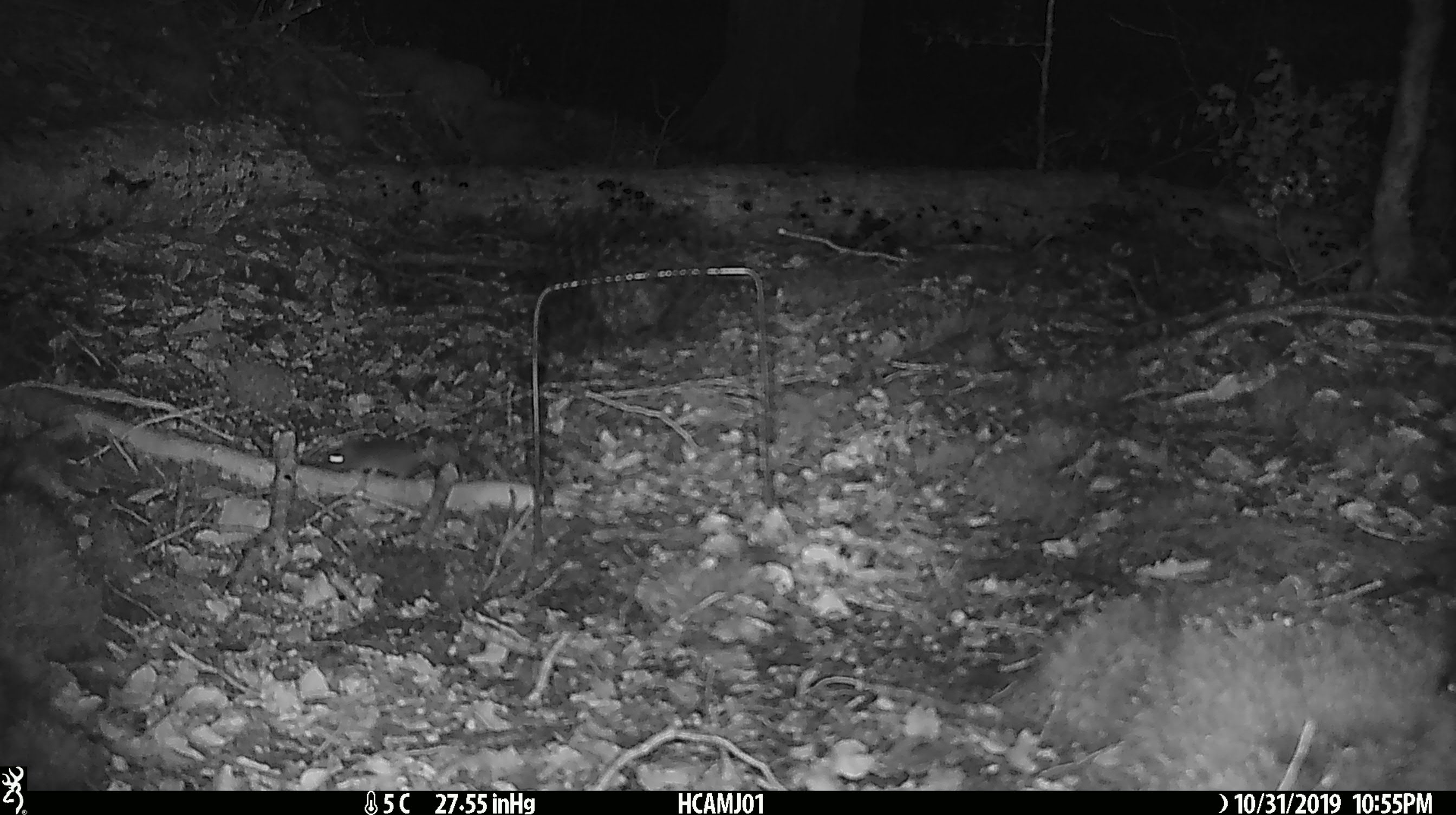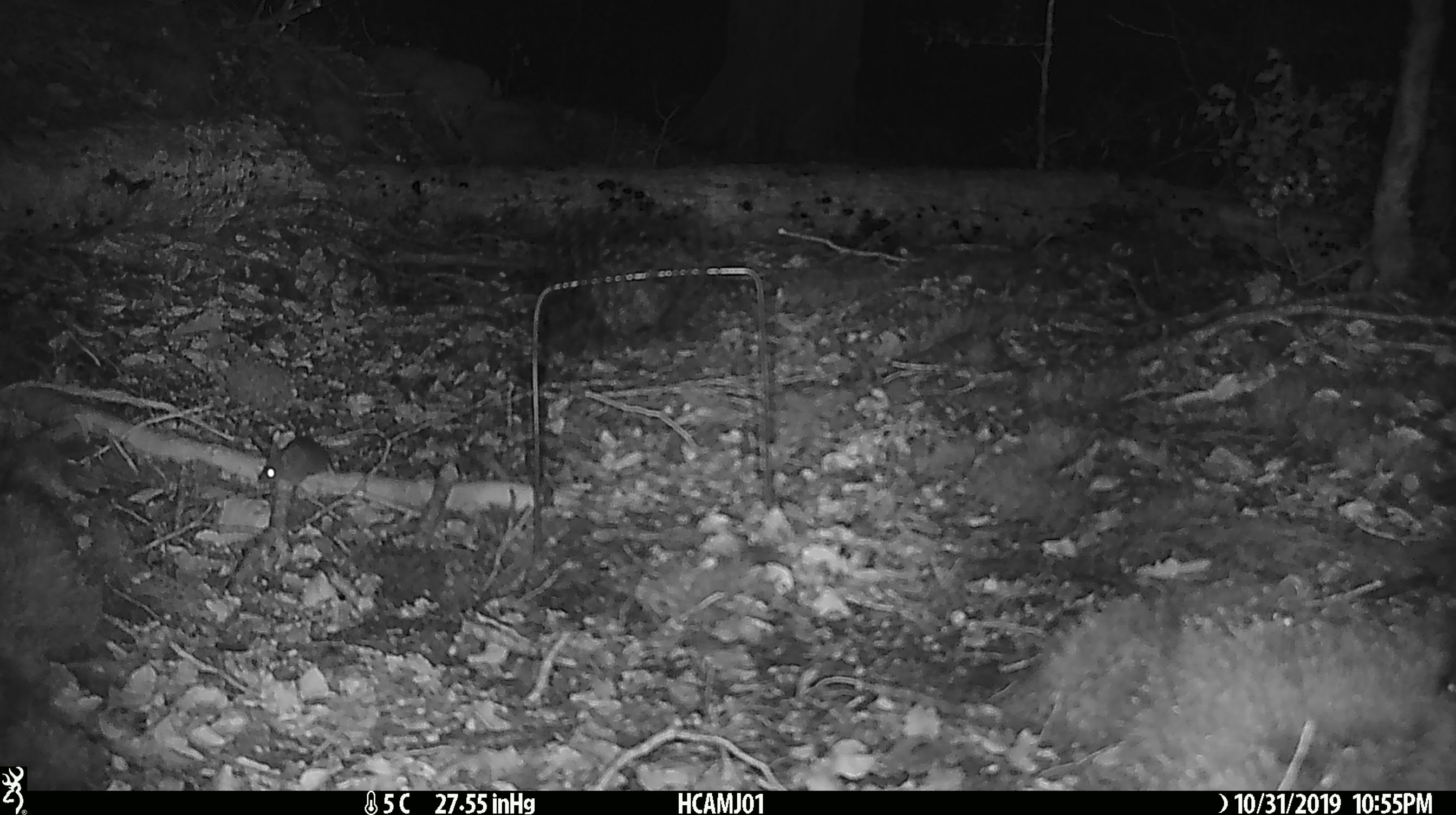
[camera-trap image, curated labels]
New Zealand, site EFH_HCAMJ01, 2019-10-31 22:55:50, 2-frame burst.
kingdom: Animalia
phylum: Chordata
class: Mammalia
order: Rodentia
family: Muridae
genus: Mus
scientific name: Mus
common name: mouse